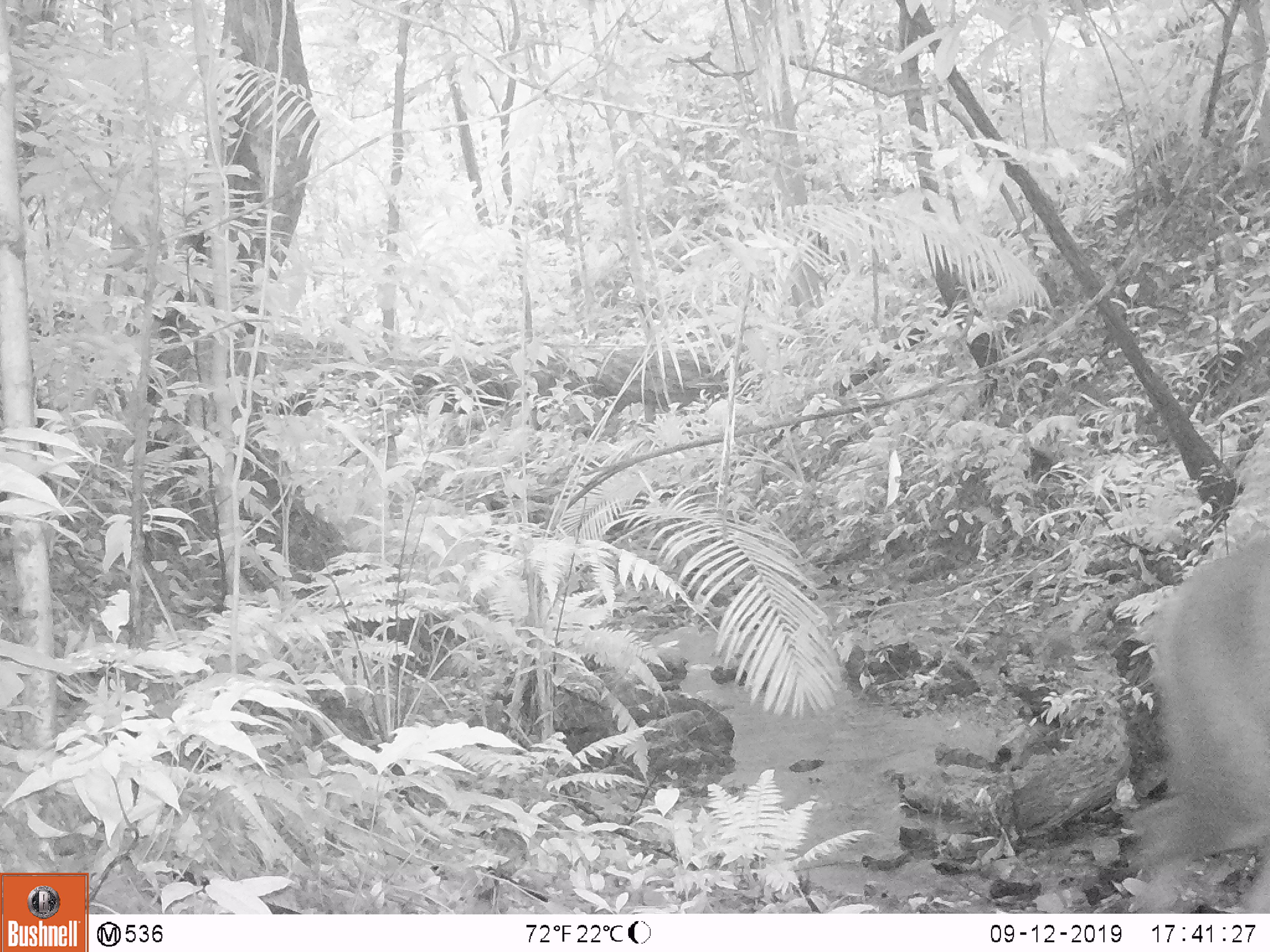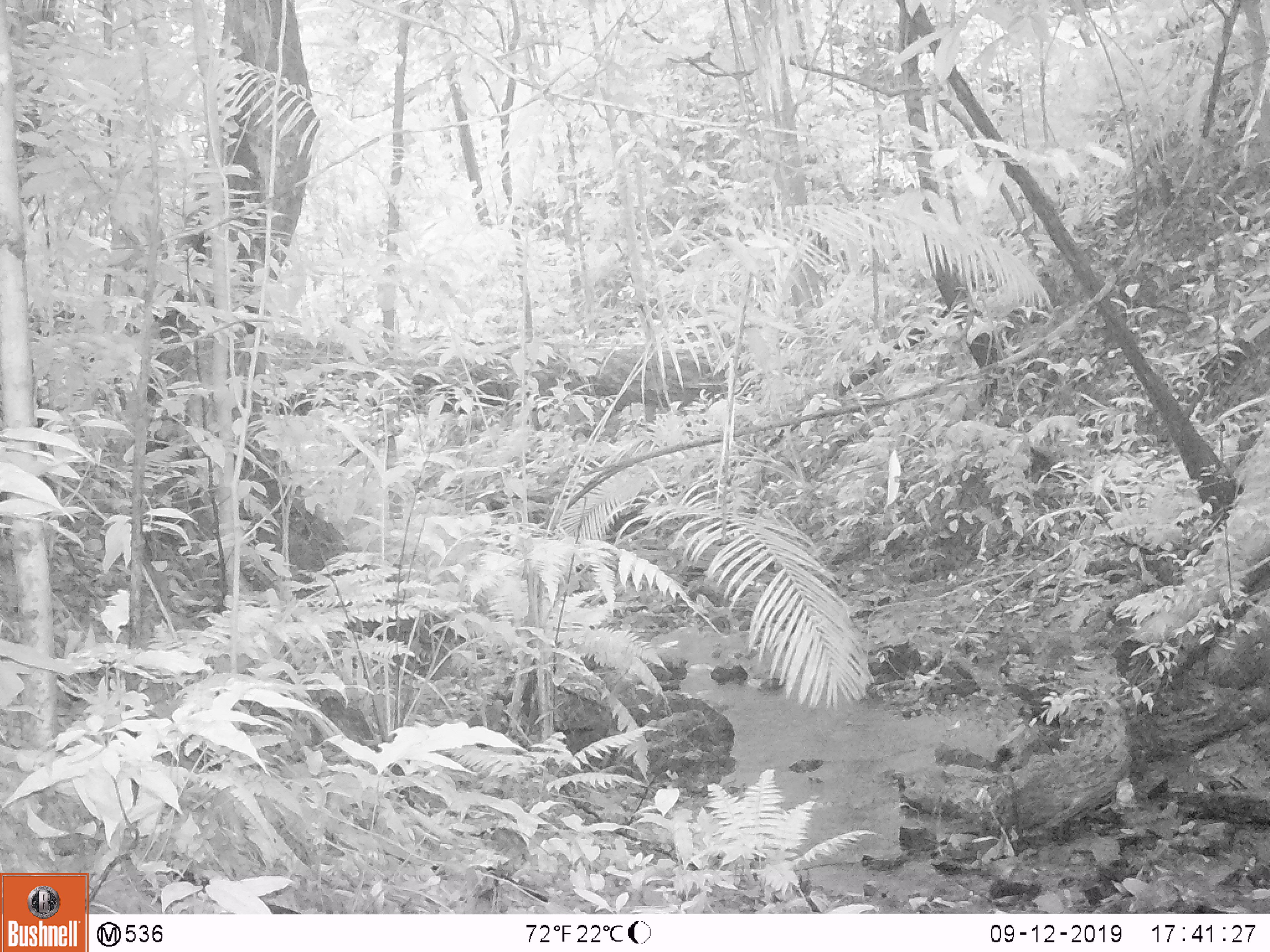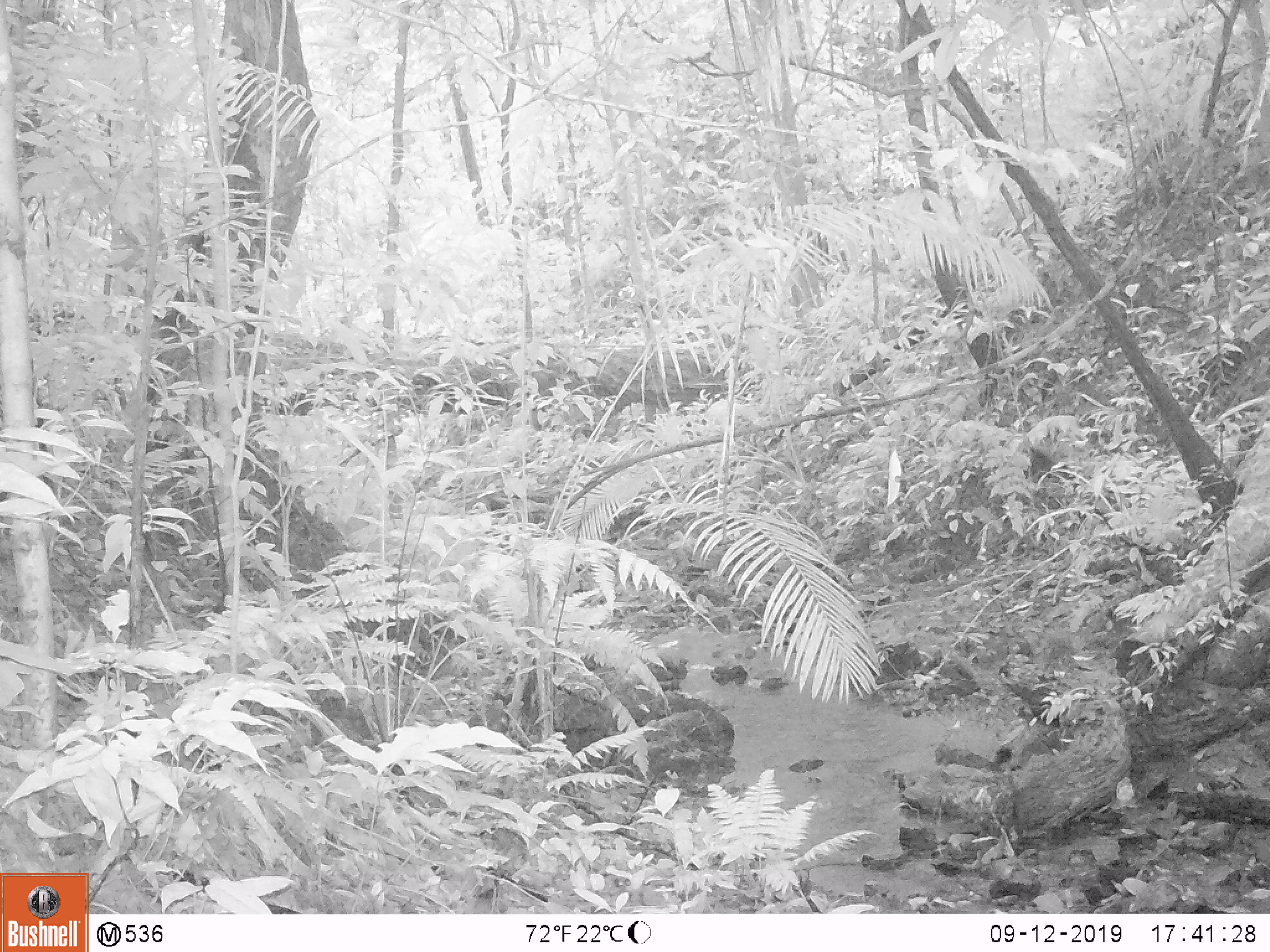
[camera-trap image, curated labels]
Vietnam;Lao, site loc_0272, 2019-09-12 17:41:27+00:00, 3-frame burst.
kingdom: Animalia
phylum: Chordata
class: Mammalia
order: Artiodactyla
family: Cervidae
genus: Rusa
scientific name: Rusa unicolor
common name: sambar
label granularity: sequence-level